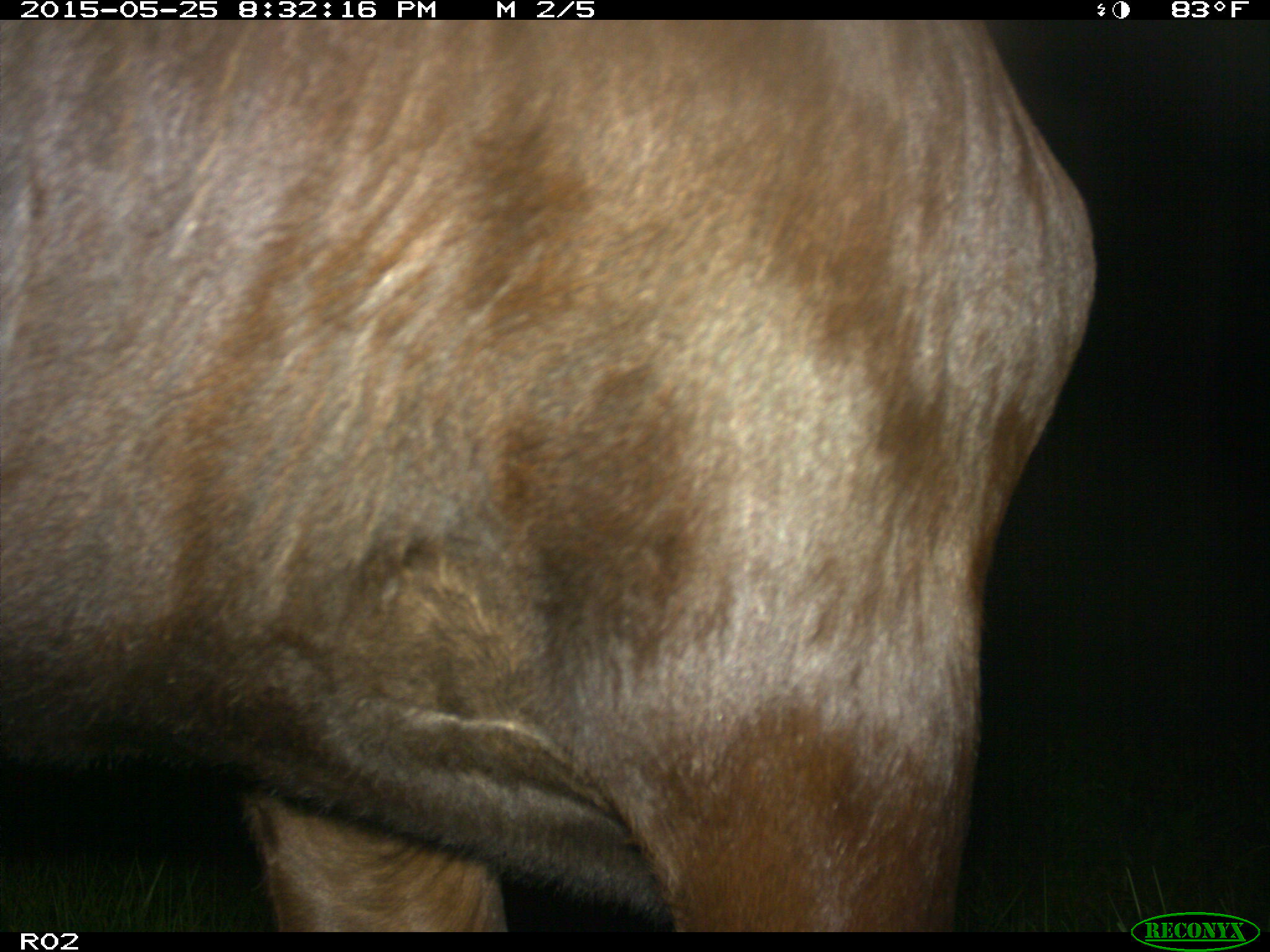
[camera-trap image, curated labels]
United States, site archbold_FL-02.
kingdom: Animalia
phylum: Chordata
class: Mammalia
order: Artiodactyla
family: Bovidae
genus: Bos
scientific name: Bos taurus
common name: domestic cow